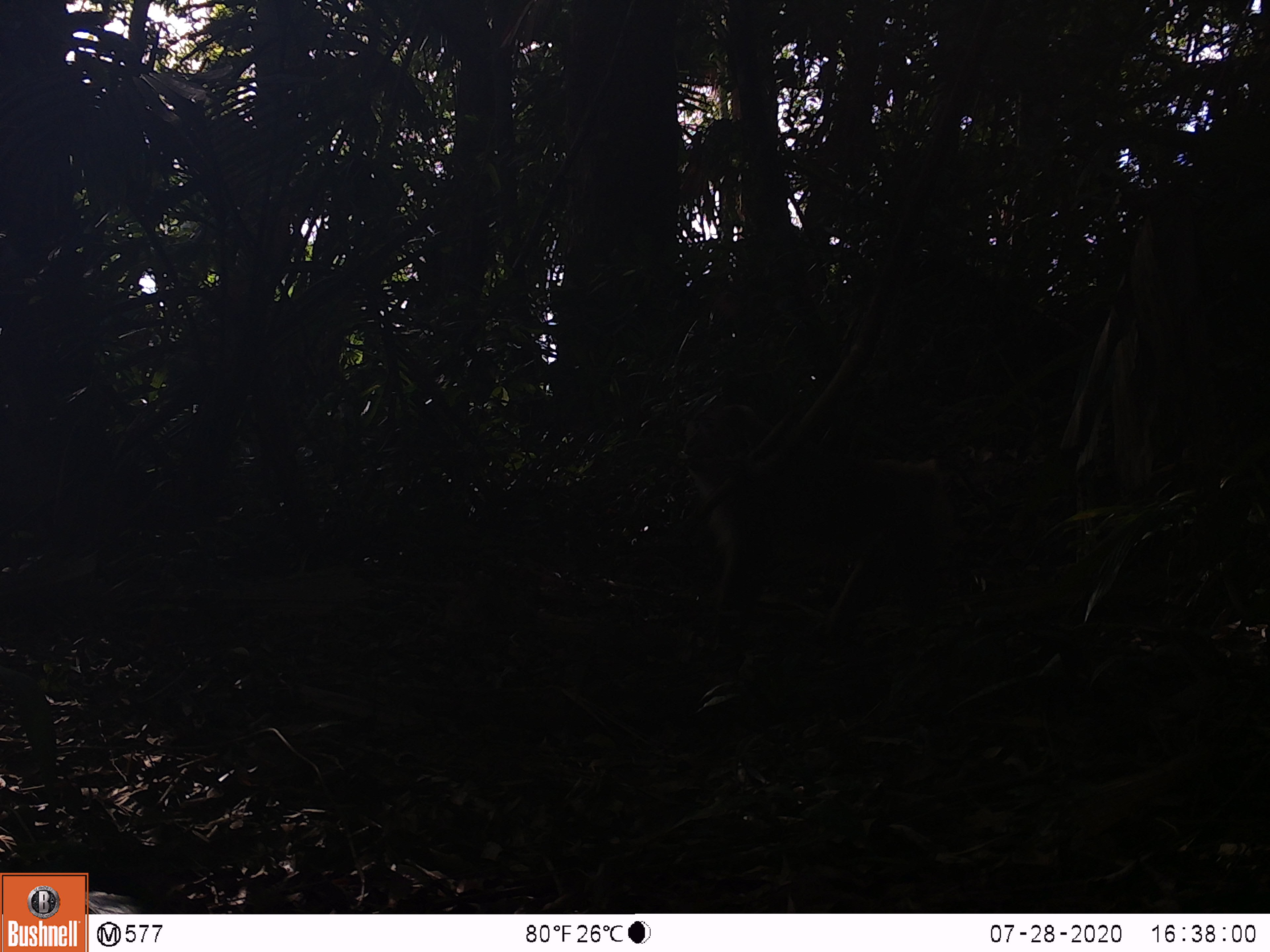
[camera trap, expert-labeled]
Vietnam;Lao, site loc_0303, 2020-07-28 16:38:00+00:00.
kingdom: Animalia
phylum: Chordata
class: Mammalia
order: Primates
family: Cercopithecidae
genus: Macaca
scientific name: Macaca nemestrina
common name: pig-tailed macaque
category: pig tailed macaque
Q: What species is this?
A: Pig tailed macaque (pig-tailed macaque) (Macaca nemestrina).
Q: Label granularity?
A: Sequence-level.